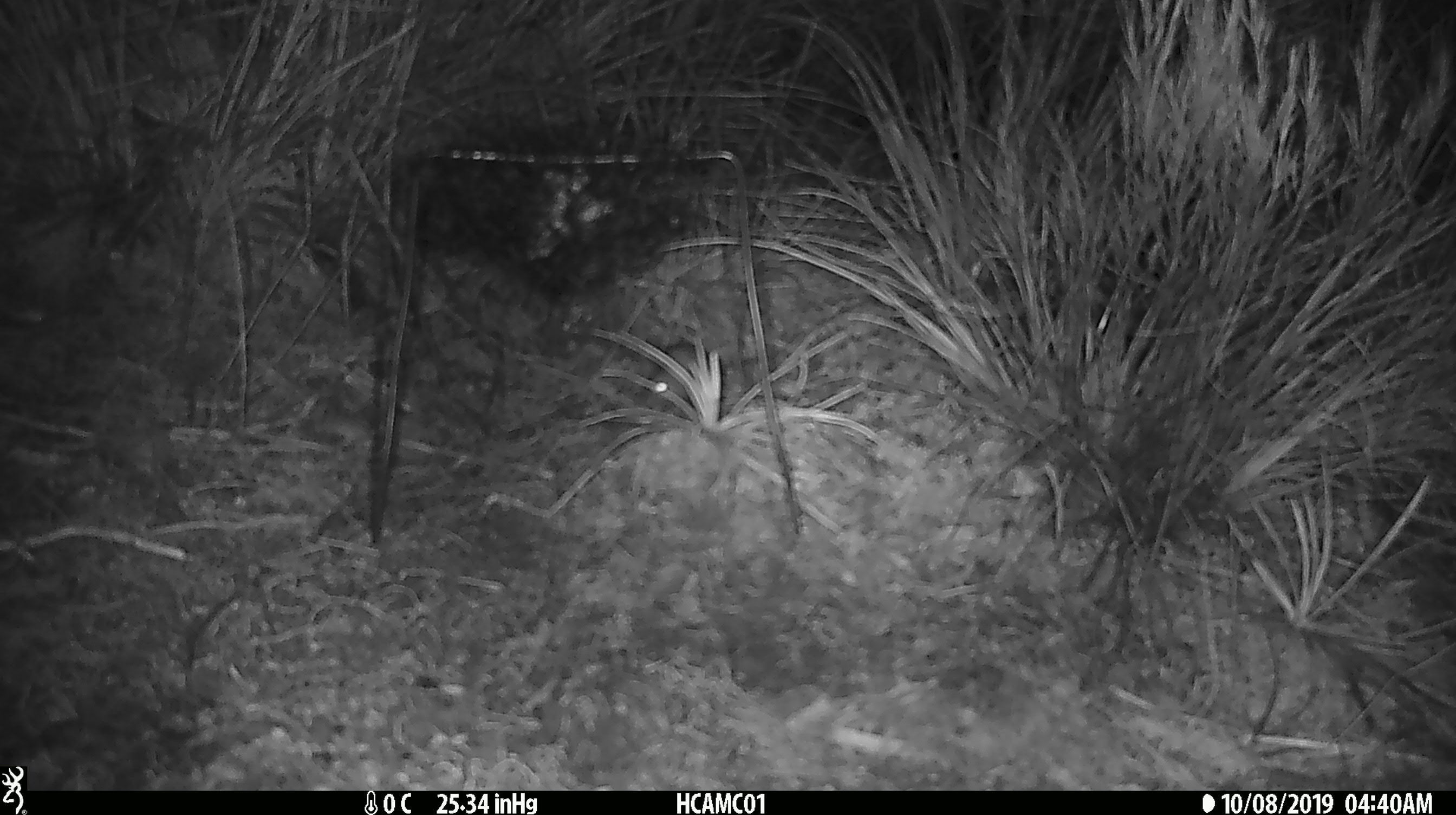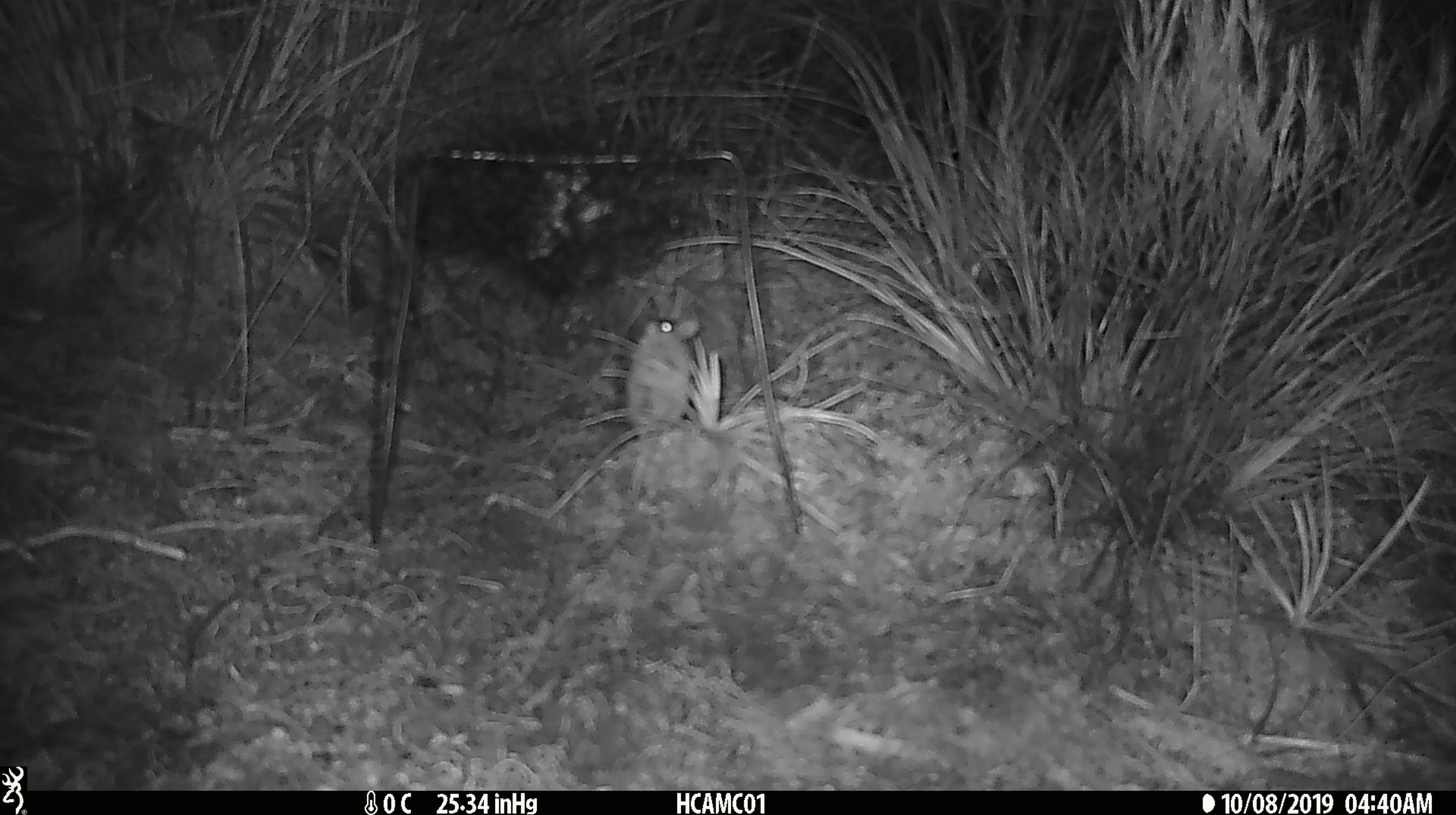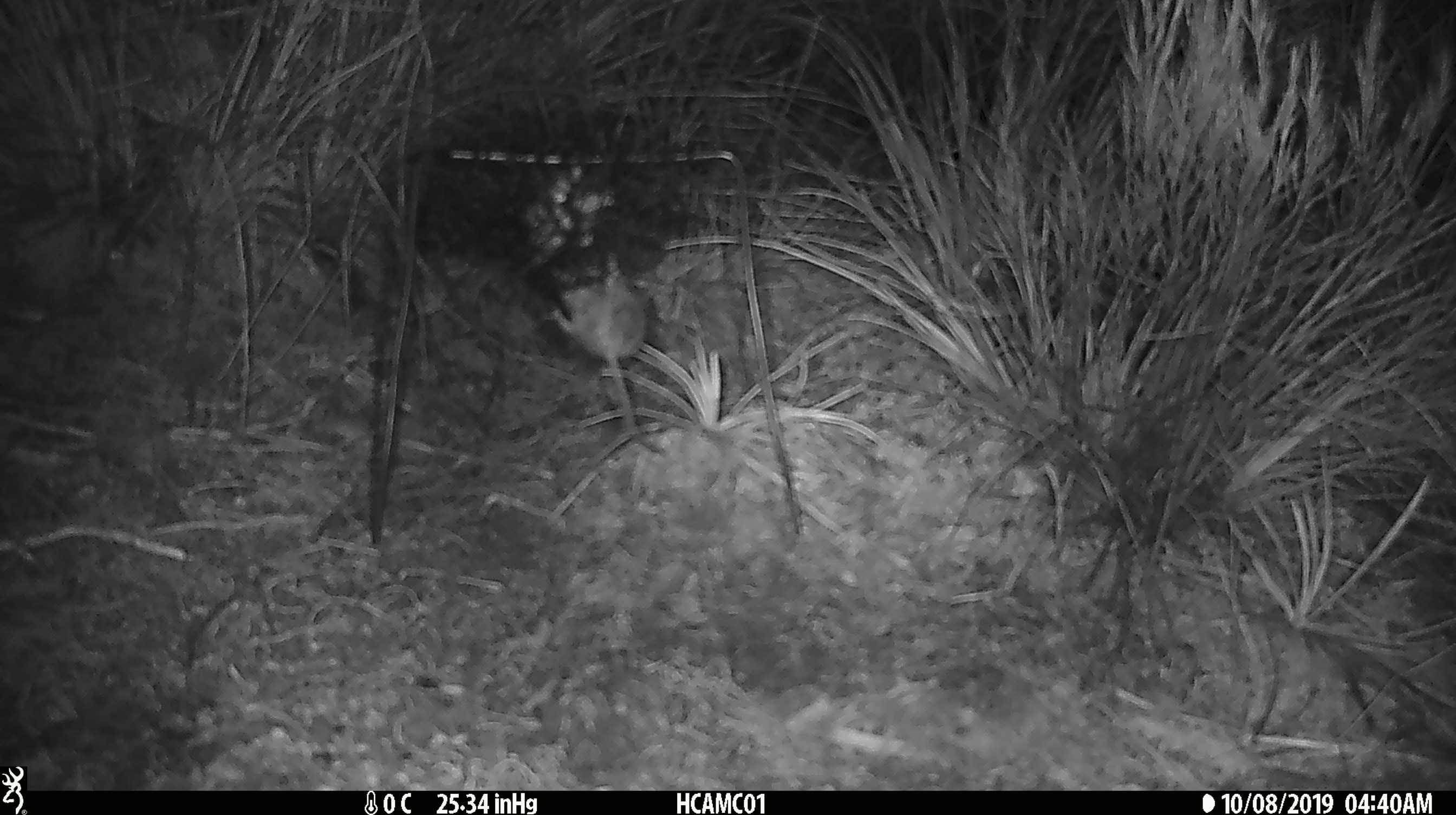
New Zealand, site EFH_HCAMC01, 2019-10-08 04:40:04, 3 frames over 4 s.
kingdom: Animalia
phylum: Chordata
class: Mammalia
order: Rodentia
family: Muridae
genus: Mus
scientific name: Mus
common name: mouse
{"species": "mouse (Mus)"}